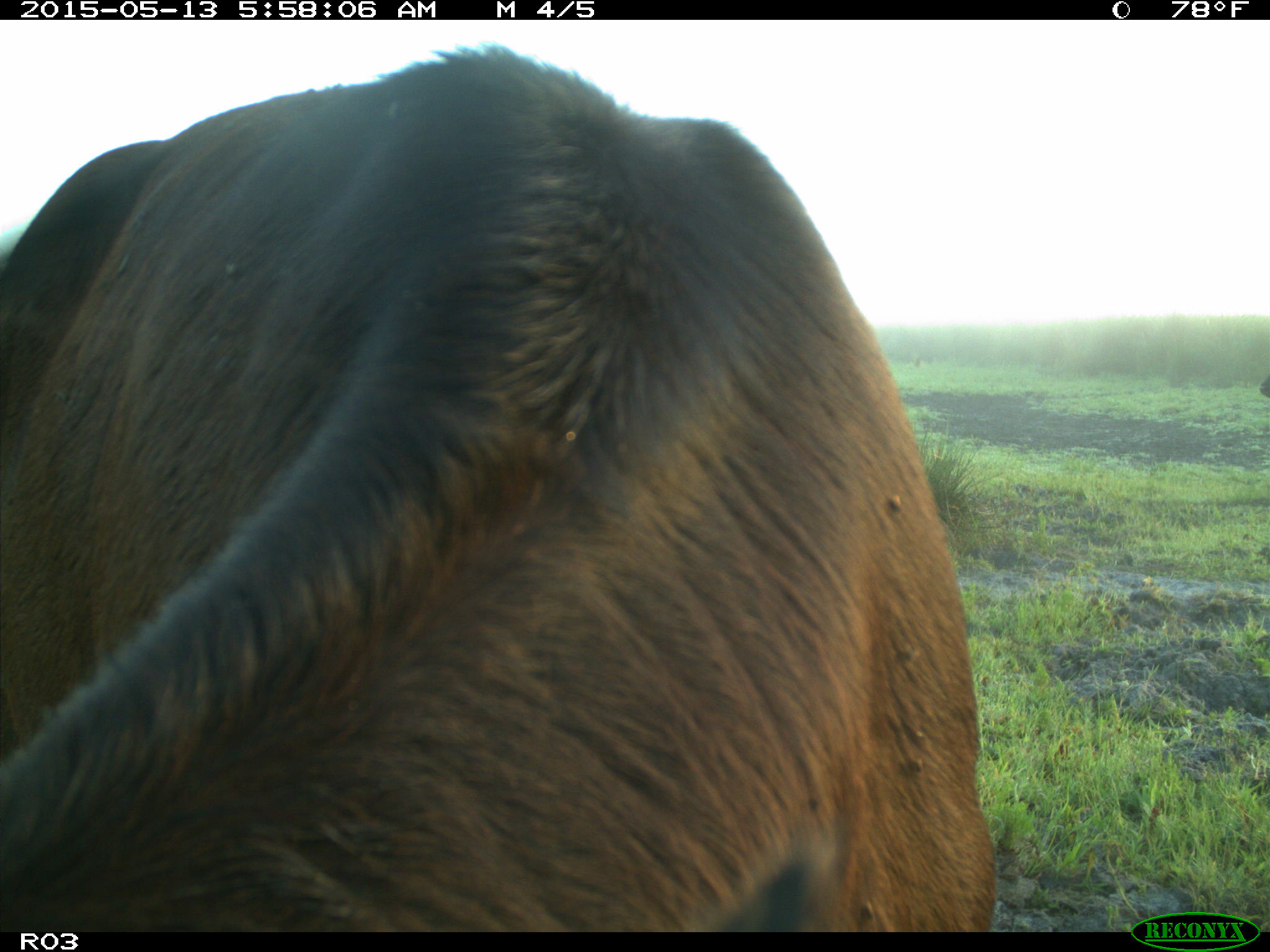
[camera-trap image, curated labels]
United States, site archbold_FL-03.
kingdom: Animalia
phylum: Chordata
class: Mammalia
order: Artiodactyla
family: Bovidae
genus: Bos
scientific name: Bos taurus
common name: domestic cow